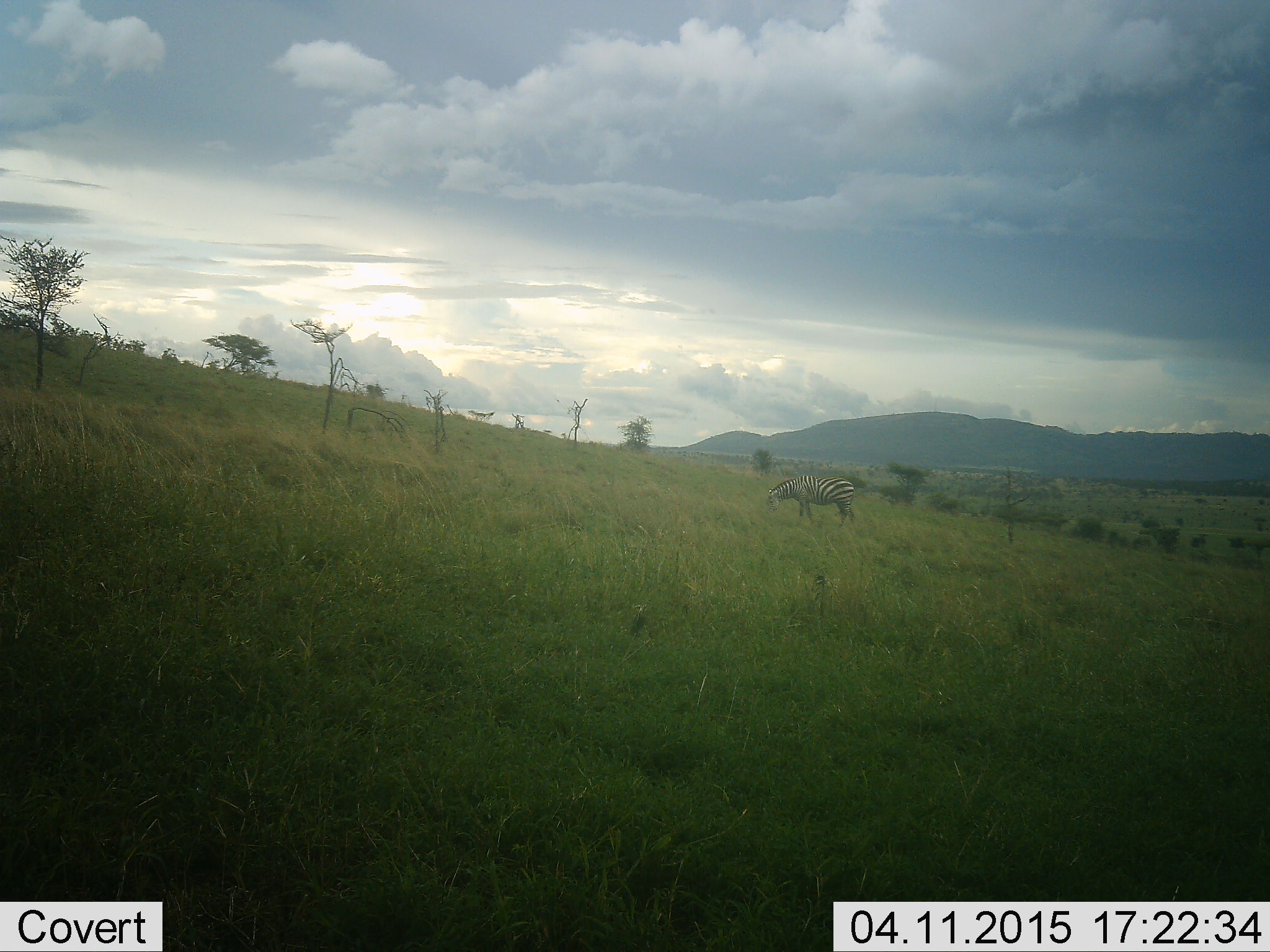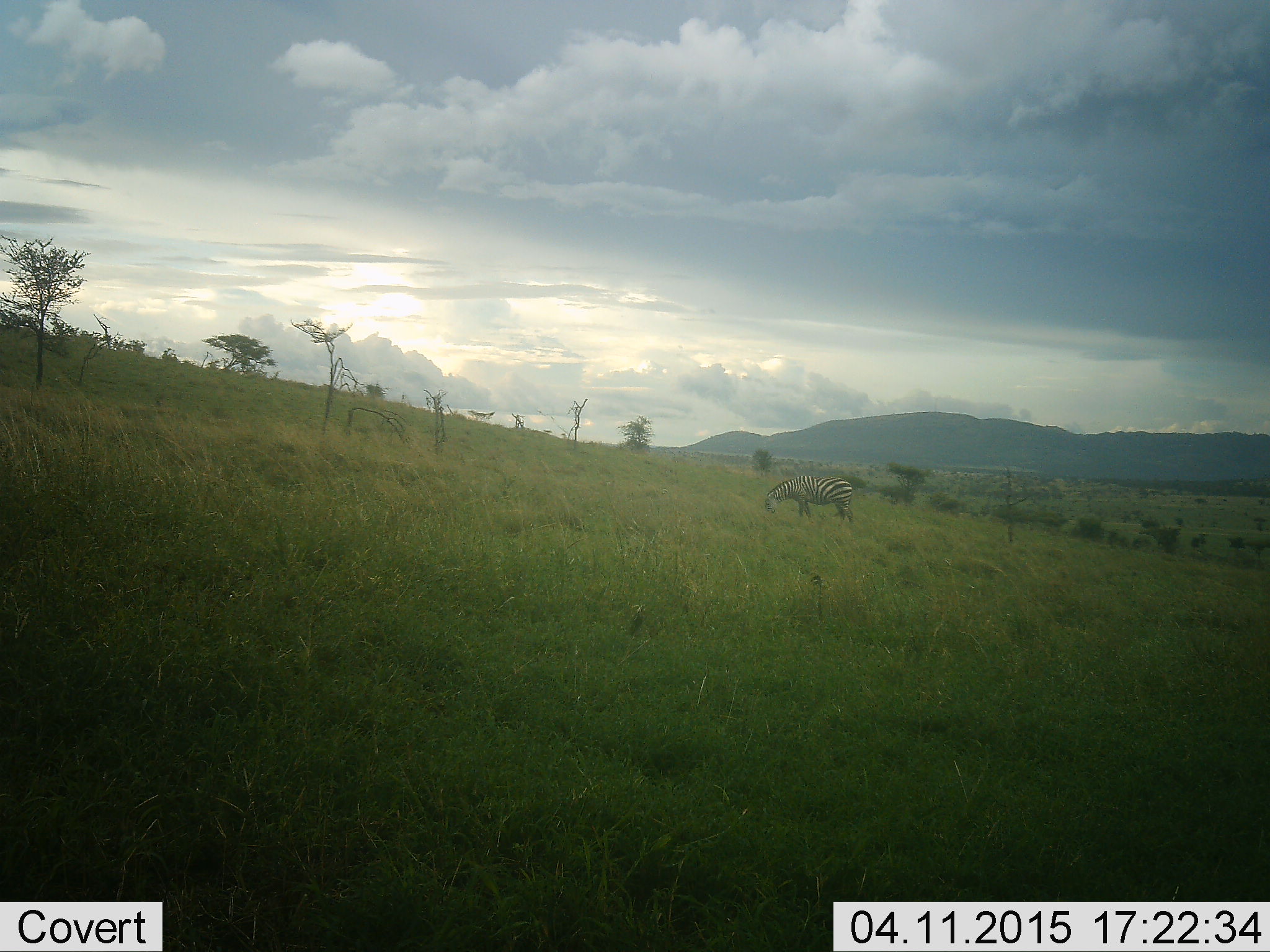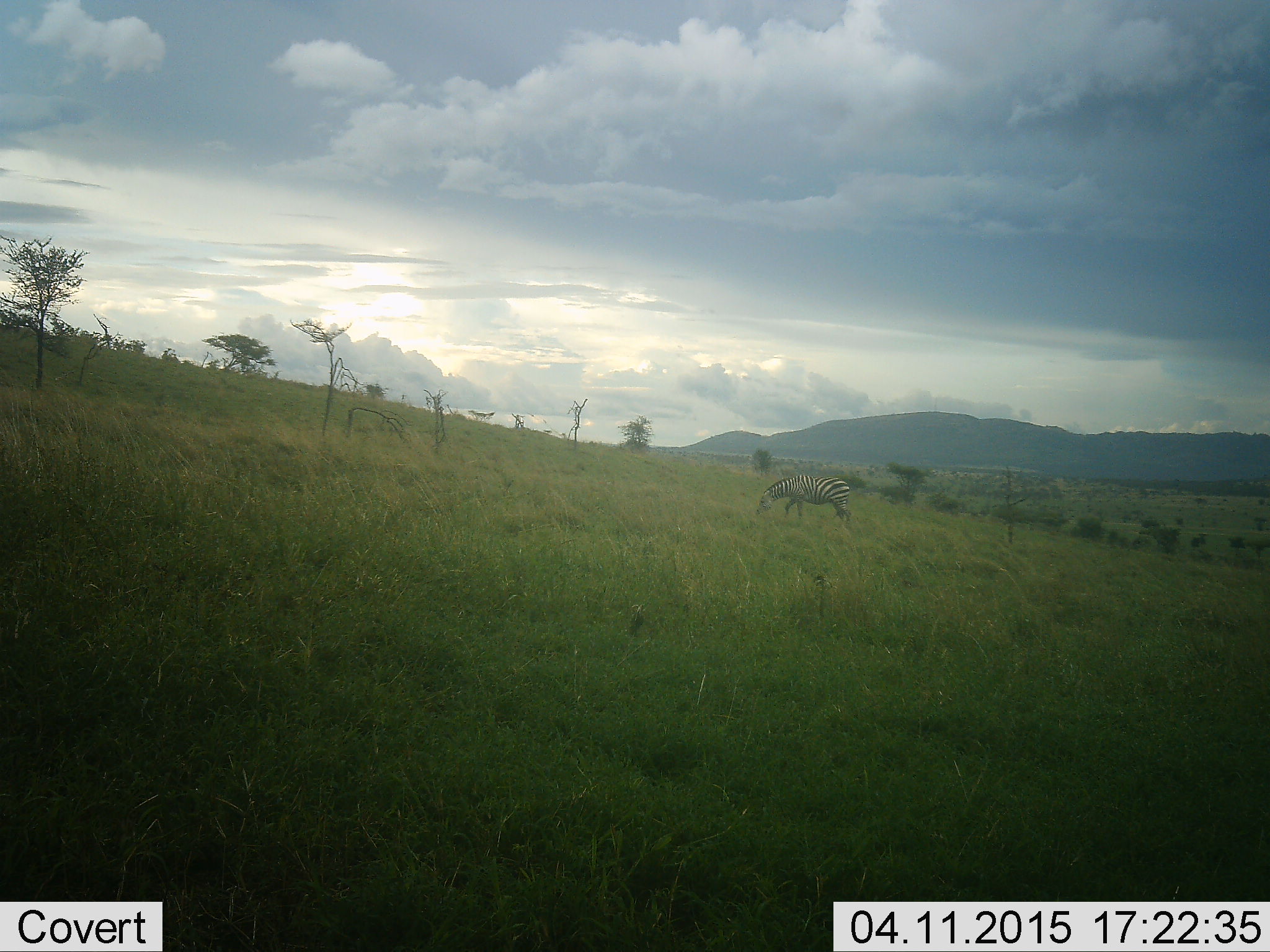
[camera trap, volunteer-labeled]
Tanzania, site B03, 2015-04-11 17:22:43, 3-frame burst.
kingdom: Animalia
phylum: Chordata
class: Mammalia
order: Perissodactyla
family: Equidae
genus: Equus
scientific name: Equus quagga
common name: plains zebra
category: zebra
Zebra (plains zebra) (Equus quagga), count 1. Behavior (volunteer vote fractions): standing 10%, resting 0%, moving 0%, interacting 0%. Young present (vote fraction): 0%. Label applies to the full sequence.